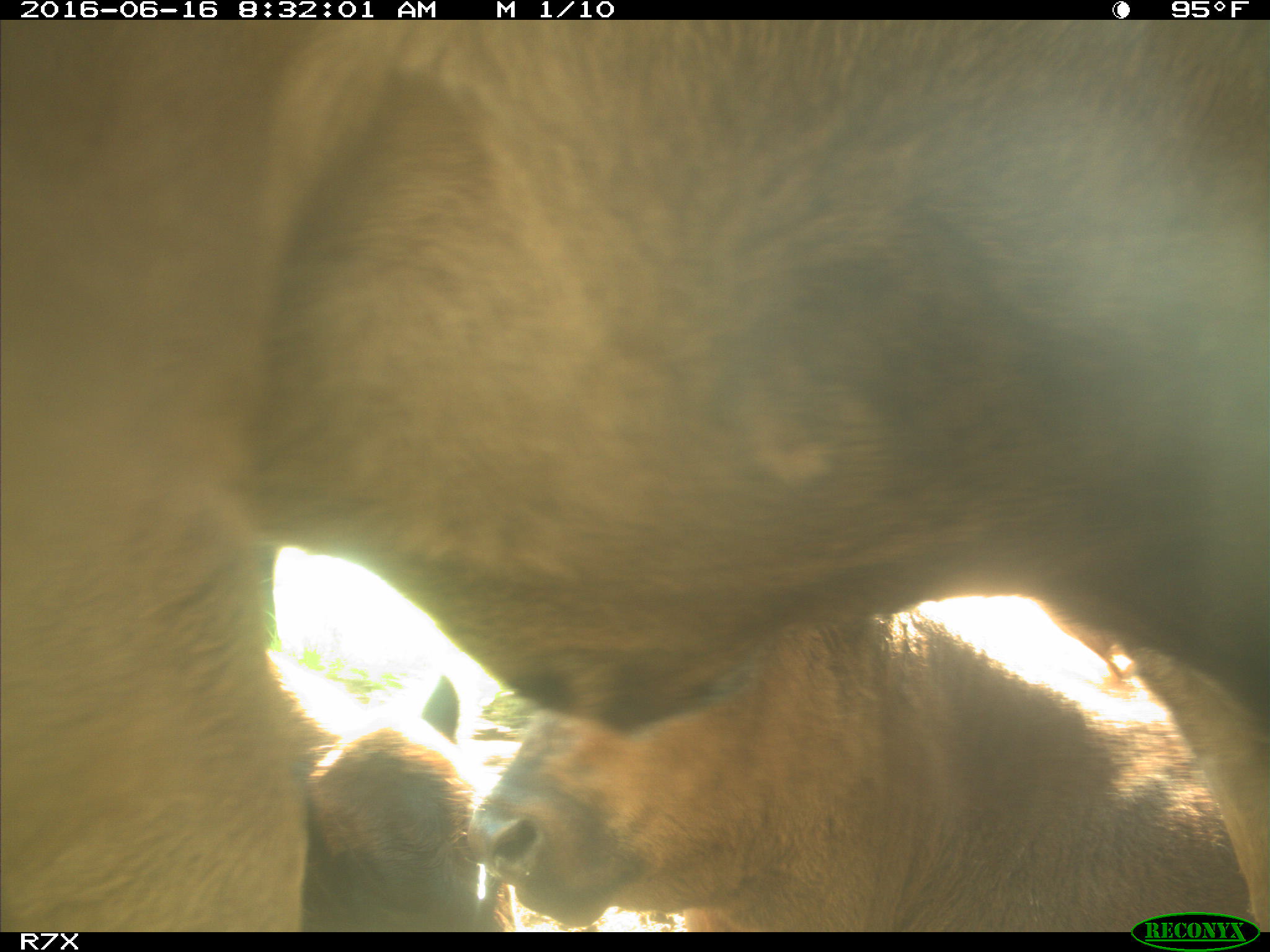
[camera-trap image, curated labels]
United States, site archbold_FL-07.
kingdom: Animalia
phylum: Chordata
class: Mammalia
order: Artiodactyla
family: Bovidae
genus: Bos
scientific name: Bos taurus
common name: domestic cow